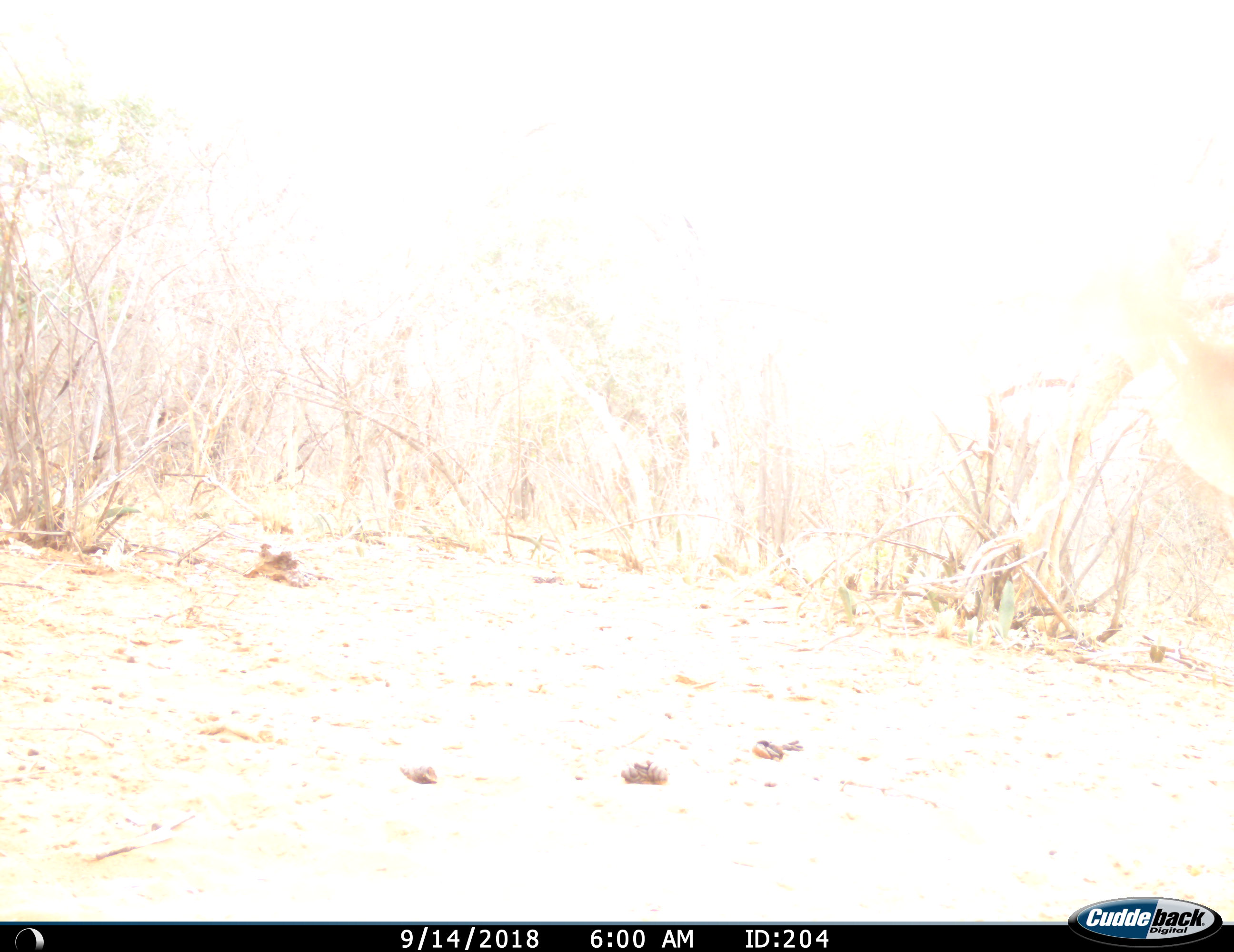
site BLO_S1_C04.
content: unidentified animal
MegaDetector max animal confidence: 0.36